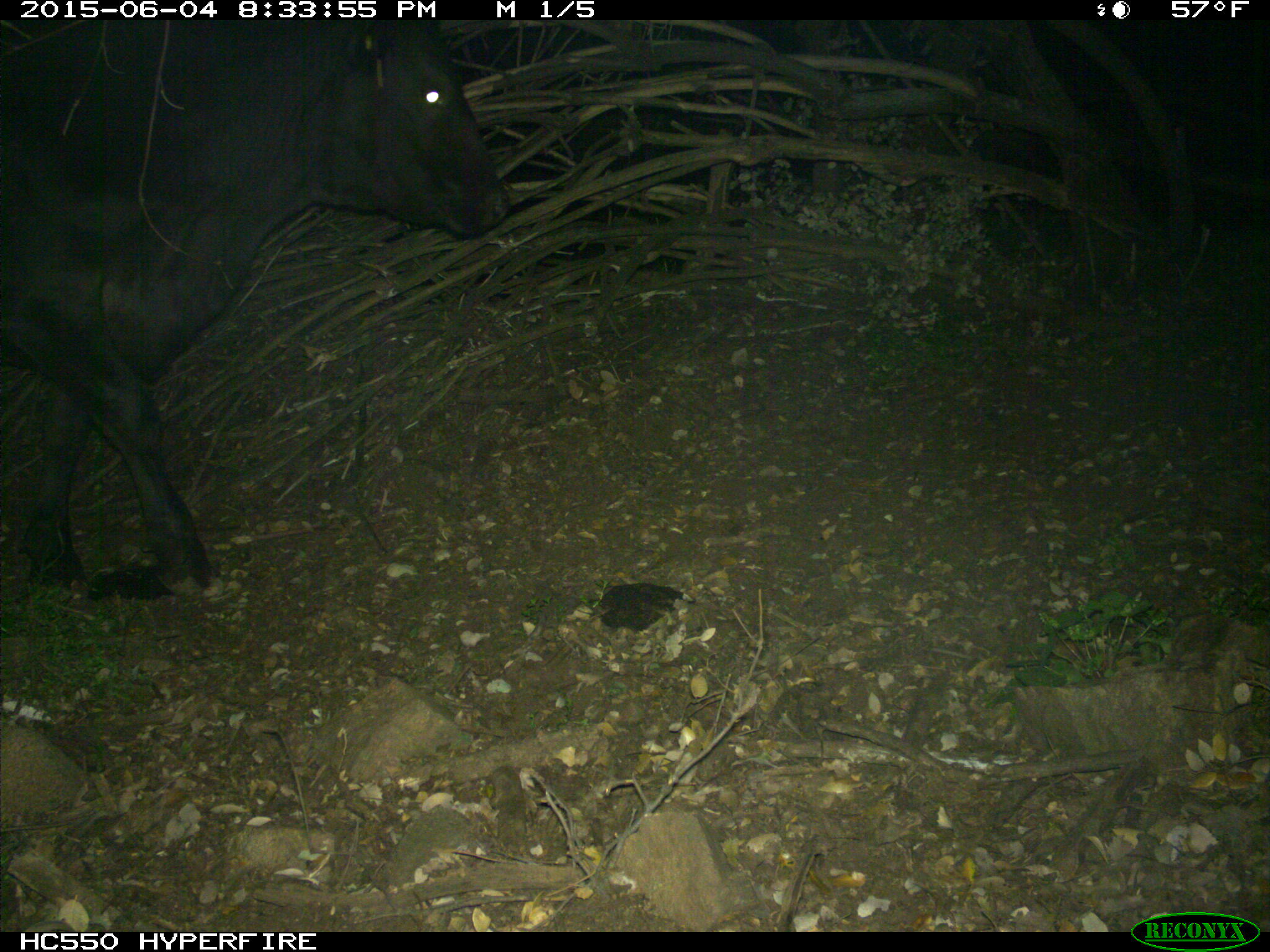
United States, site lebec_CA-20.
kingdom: Animalia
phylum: Chordata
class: Mammalia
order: Artiodactyla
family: Bovidae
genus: Bos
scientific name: Bos taurus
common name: domestic cow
Bos taurus (domestic cow).